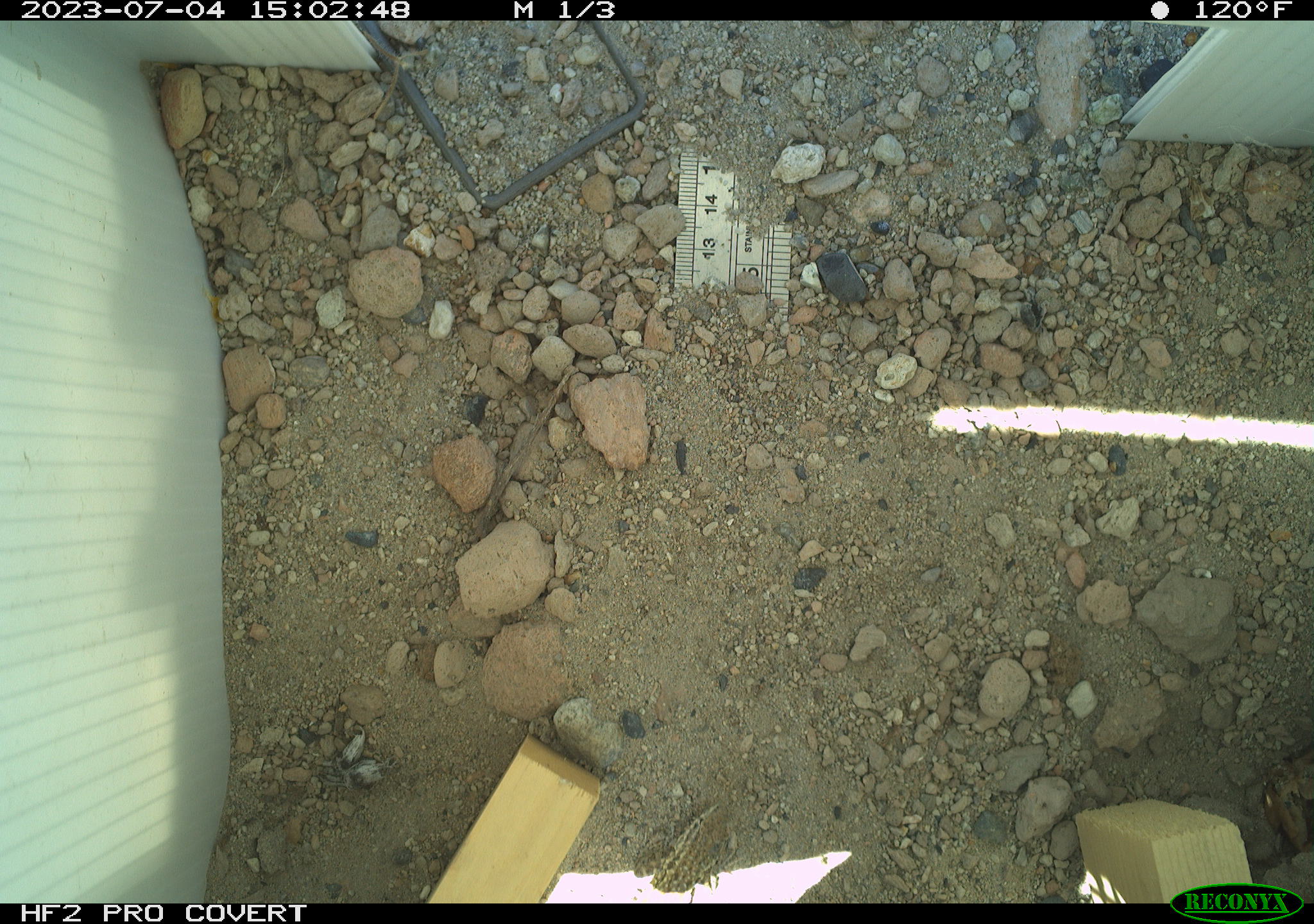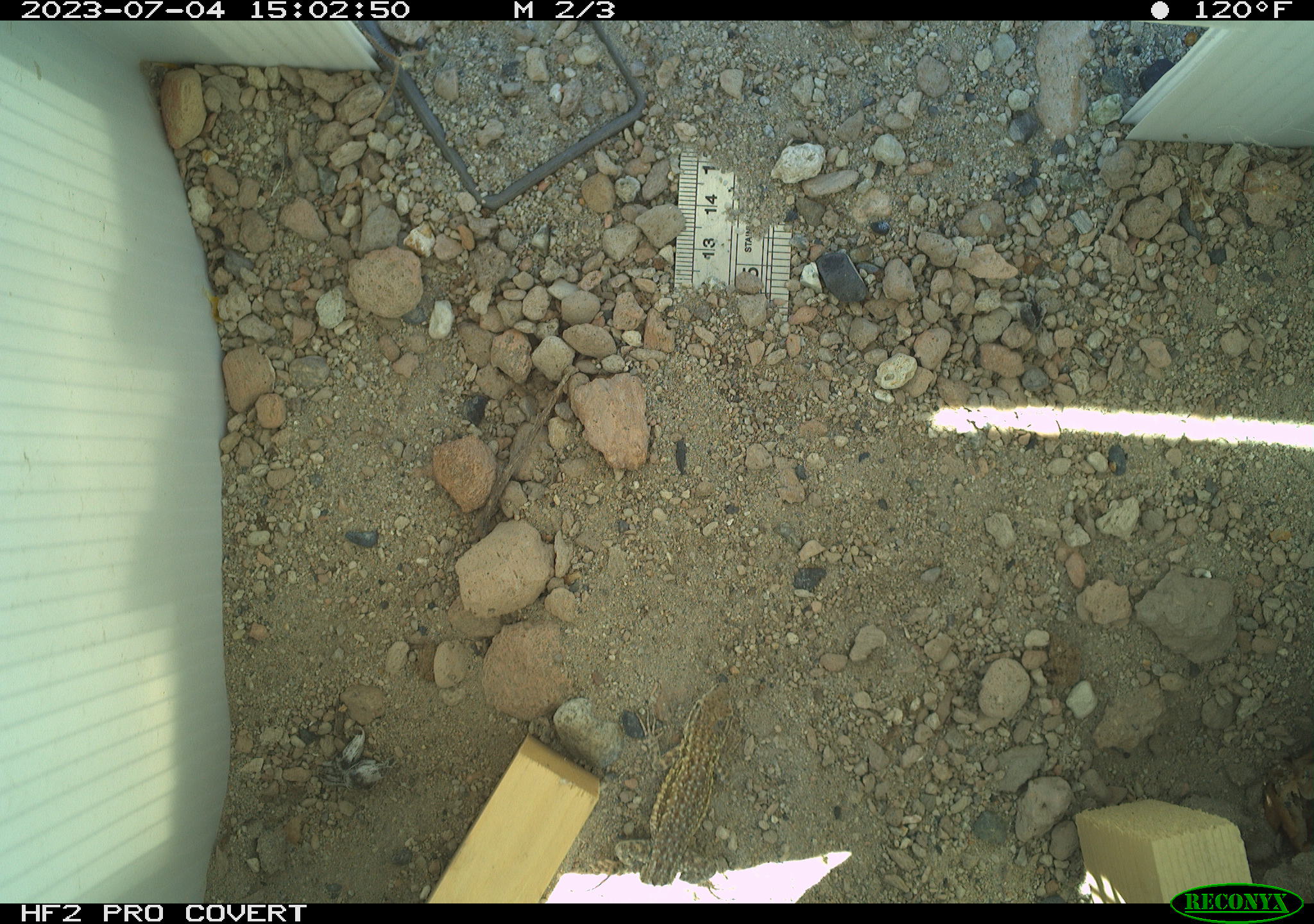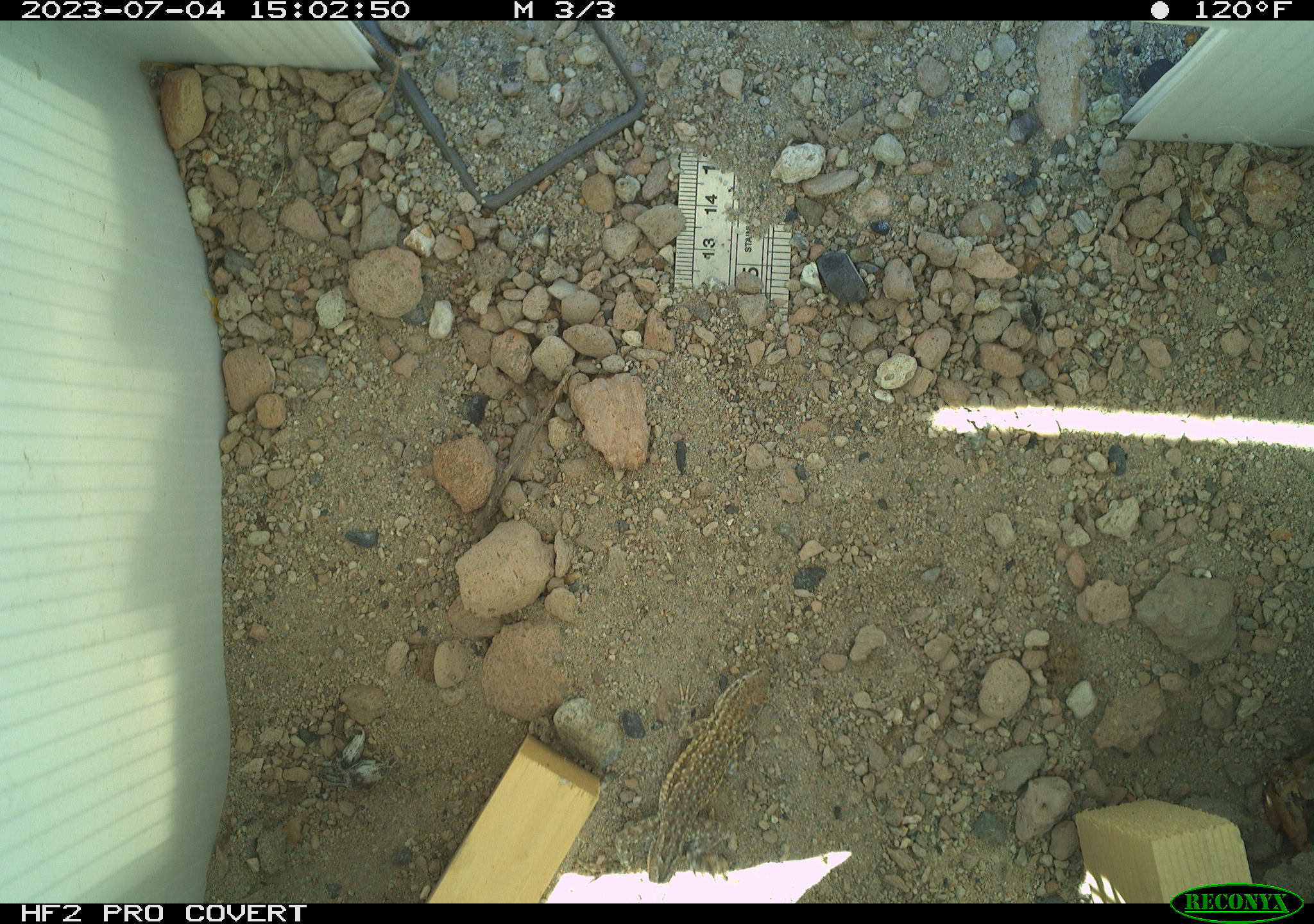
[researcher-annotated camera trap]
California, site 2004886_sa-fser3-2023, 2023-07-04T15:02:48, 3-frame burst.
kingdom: Animalia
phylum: Chordata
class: Reptilia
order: Squamata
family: Phrynosomatidae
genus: Uta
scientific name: Uta stansburiana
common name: common side-blotched lizard